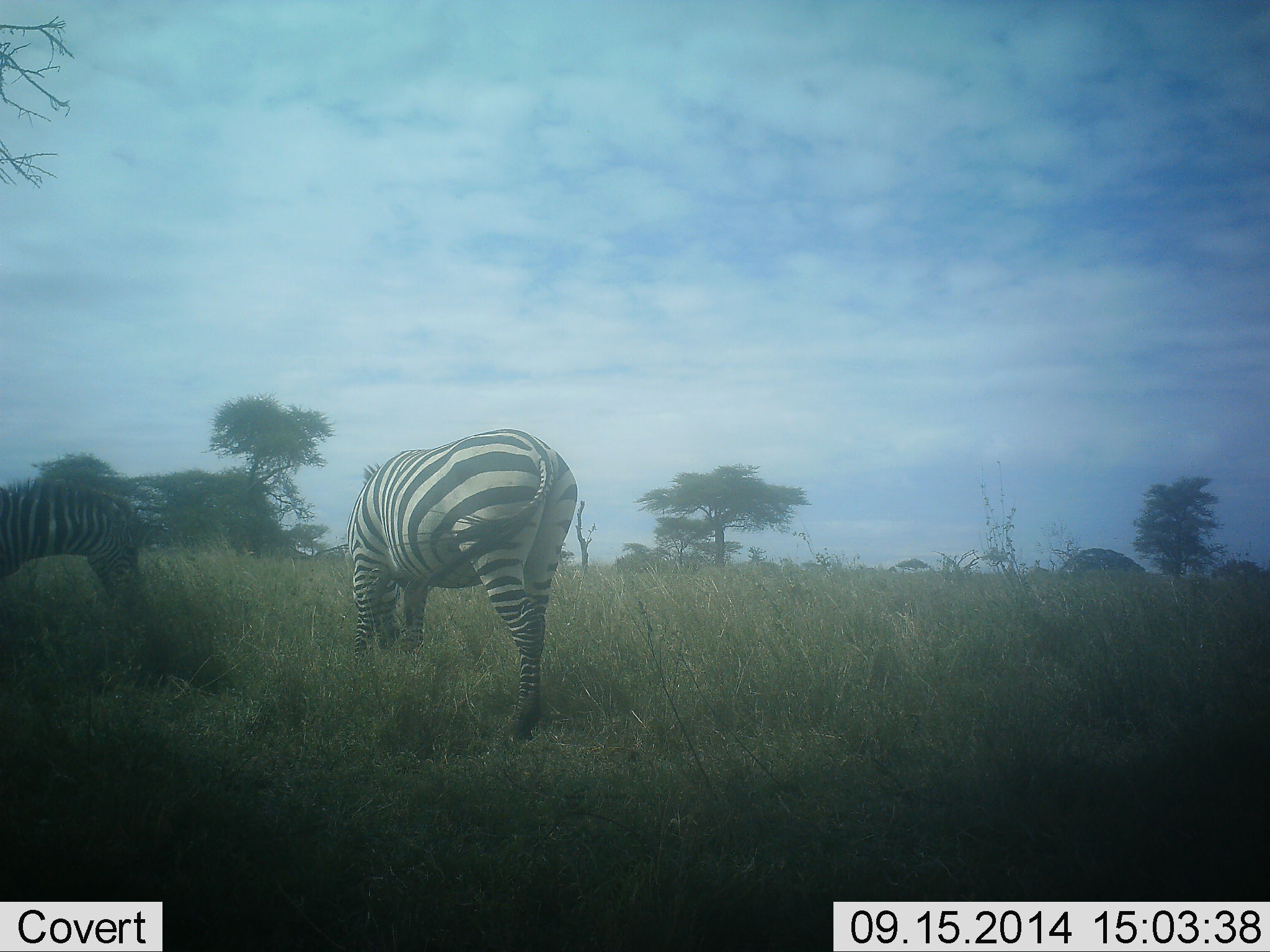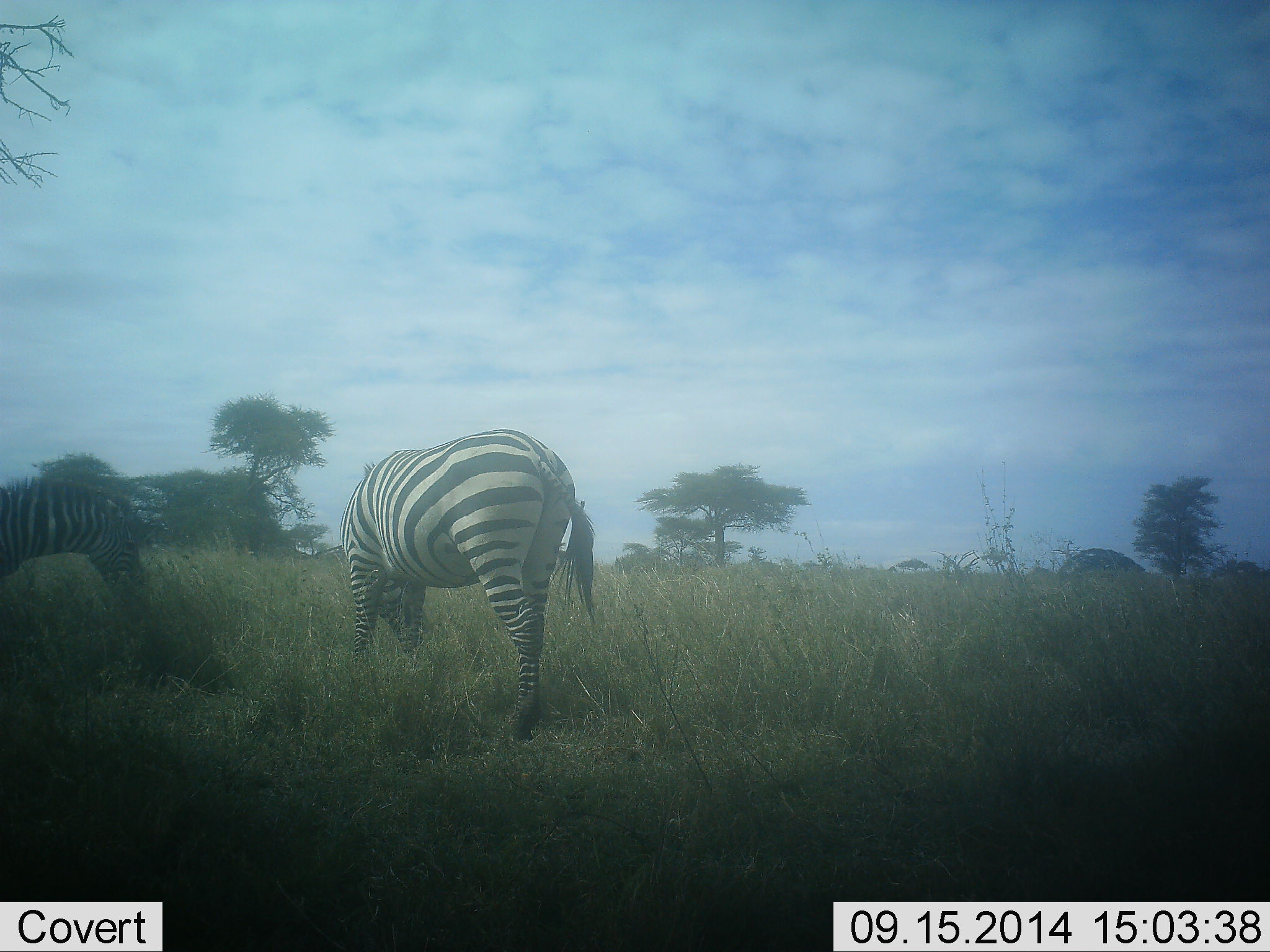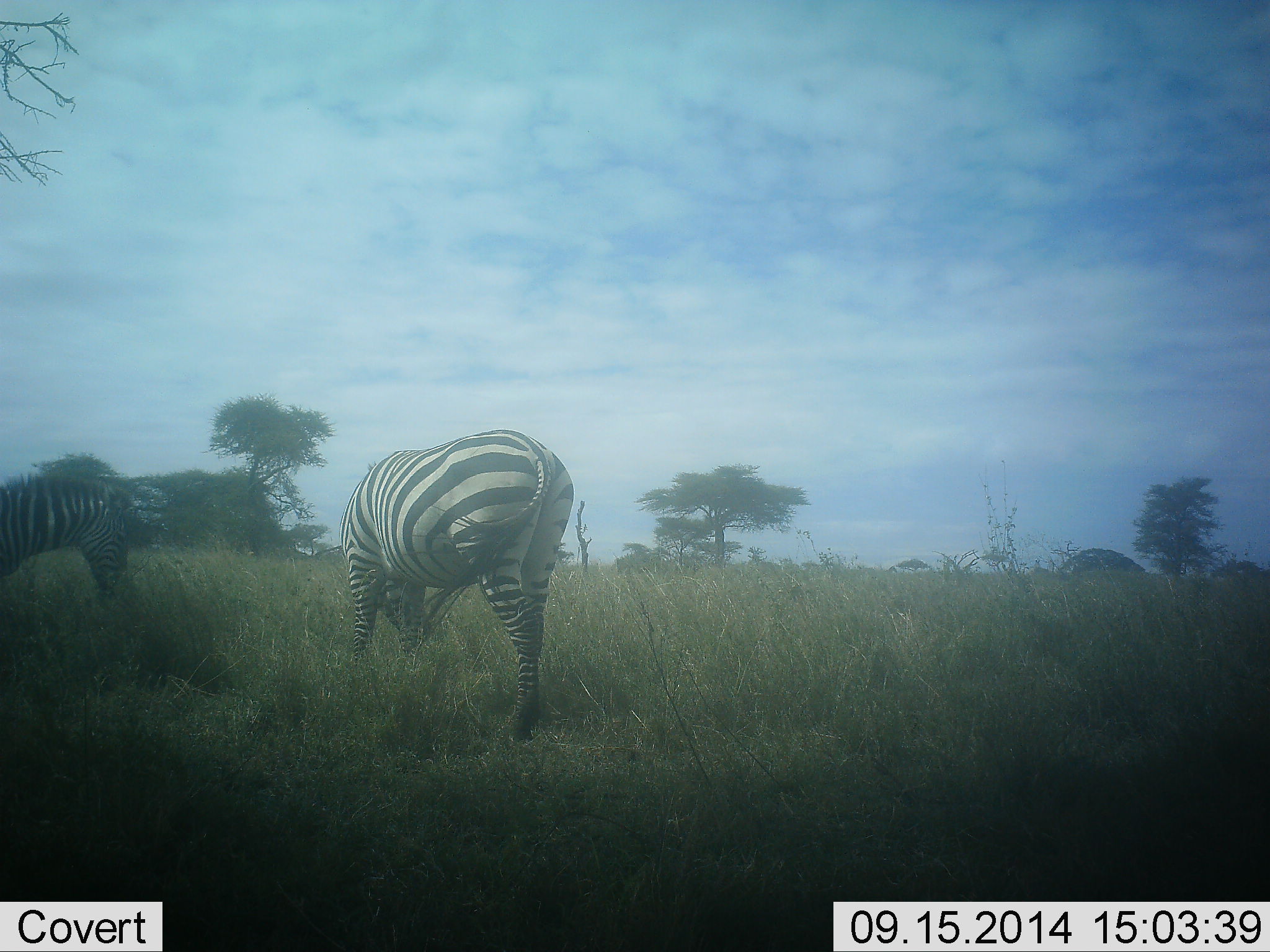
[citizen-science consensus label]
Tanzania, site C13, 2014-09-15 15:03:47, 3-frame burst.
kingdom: Animalia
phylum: Chordata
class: Mammalia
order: Perissodactyla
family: Equidae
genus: Equus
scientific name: Equus quagga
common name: plains zebra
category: zebra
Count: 2.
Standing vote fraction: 55%.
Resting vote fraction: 0%.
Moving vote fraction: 0%.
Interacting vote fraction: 0%.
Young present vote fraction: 0%.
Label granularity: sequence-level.